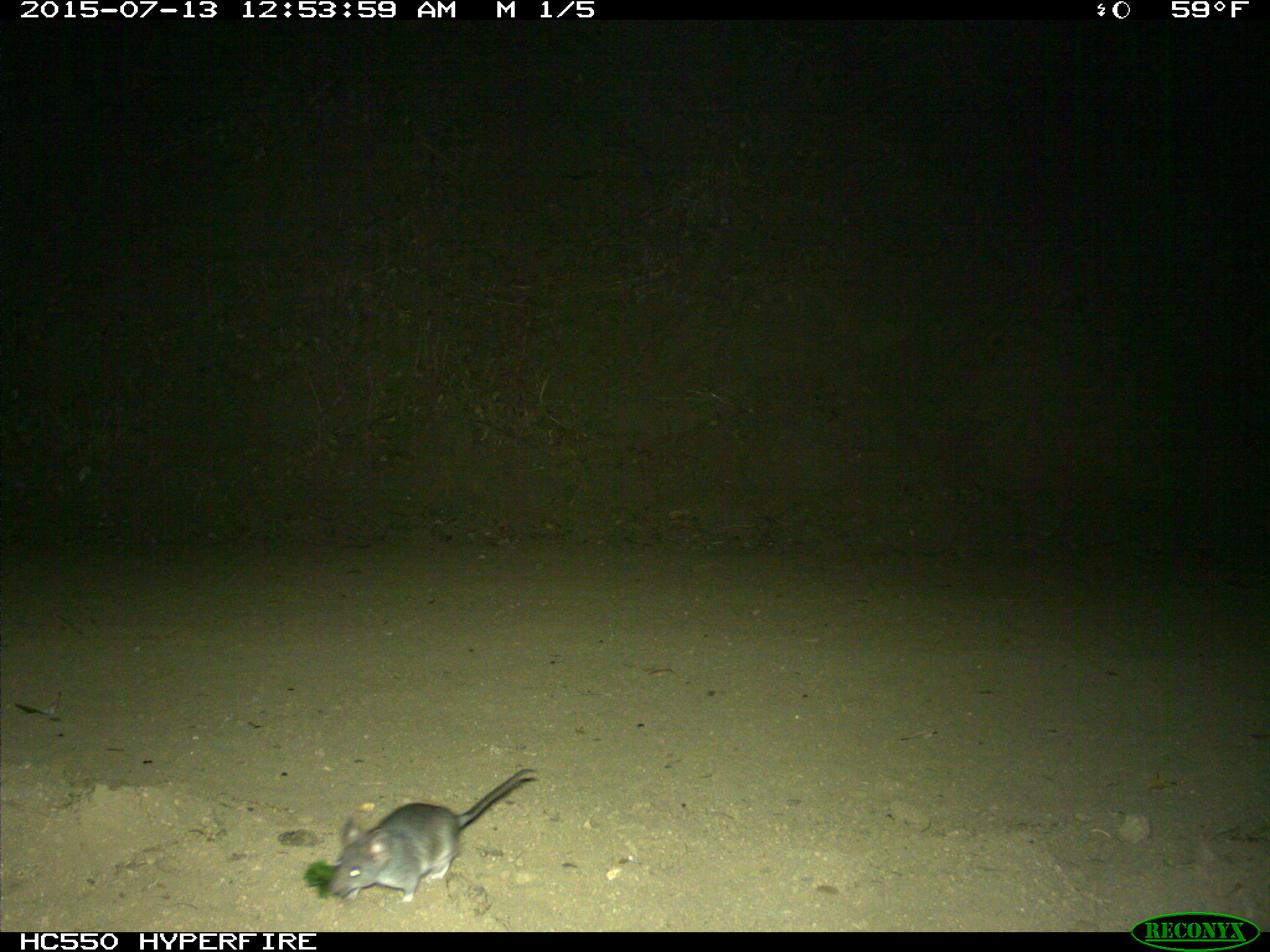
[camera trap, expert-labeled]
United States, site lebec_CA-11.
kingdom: Animalia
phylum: Chordata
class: Mammalia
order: Rodentia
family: Cricetidae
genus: Neotoma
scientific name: Neotoma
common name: pack rat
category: unidentified pack rat